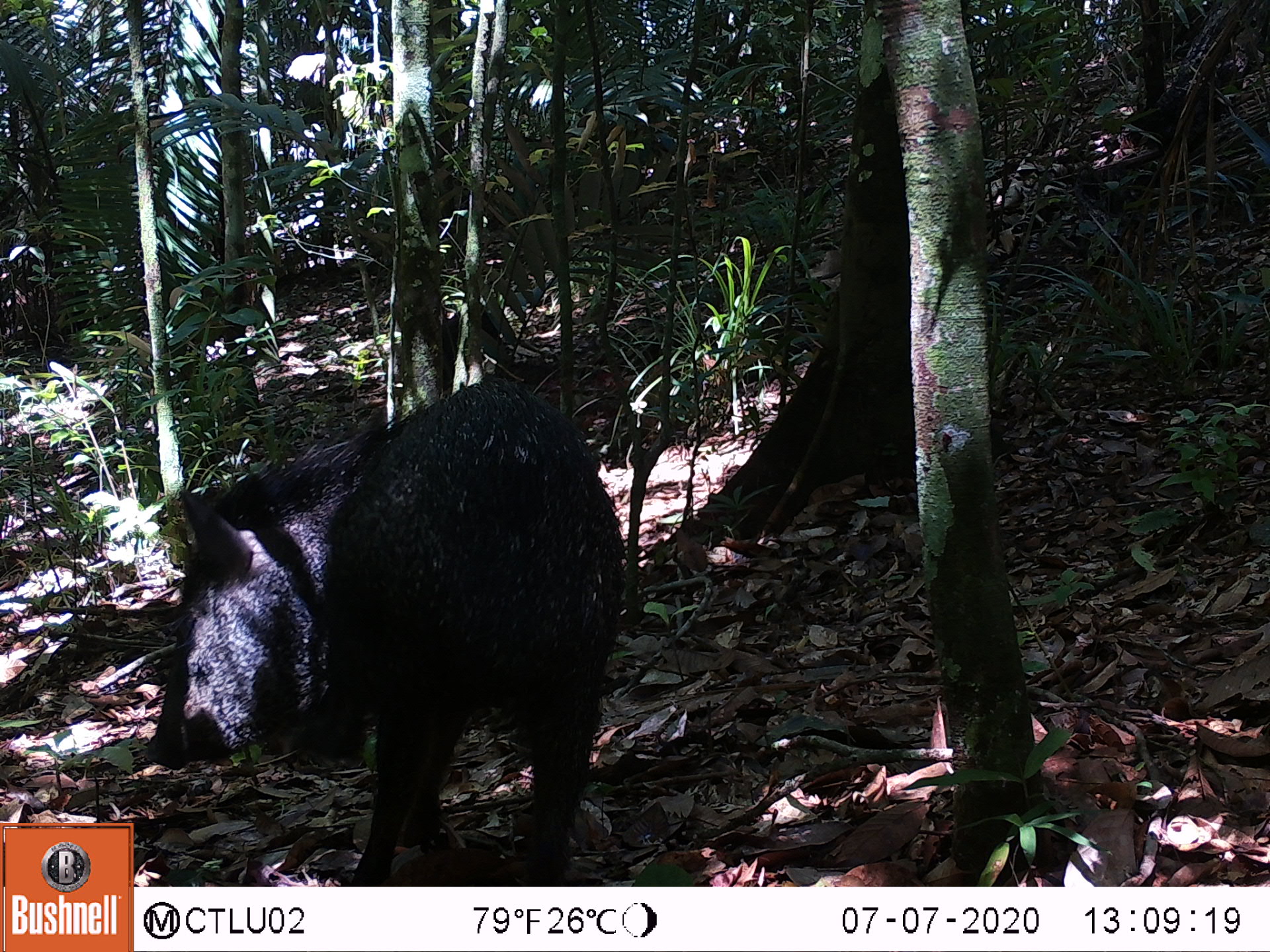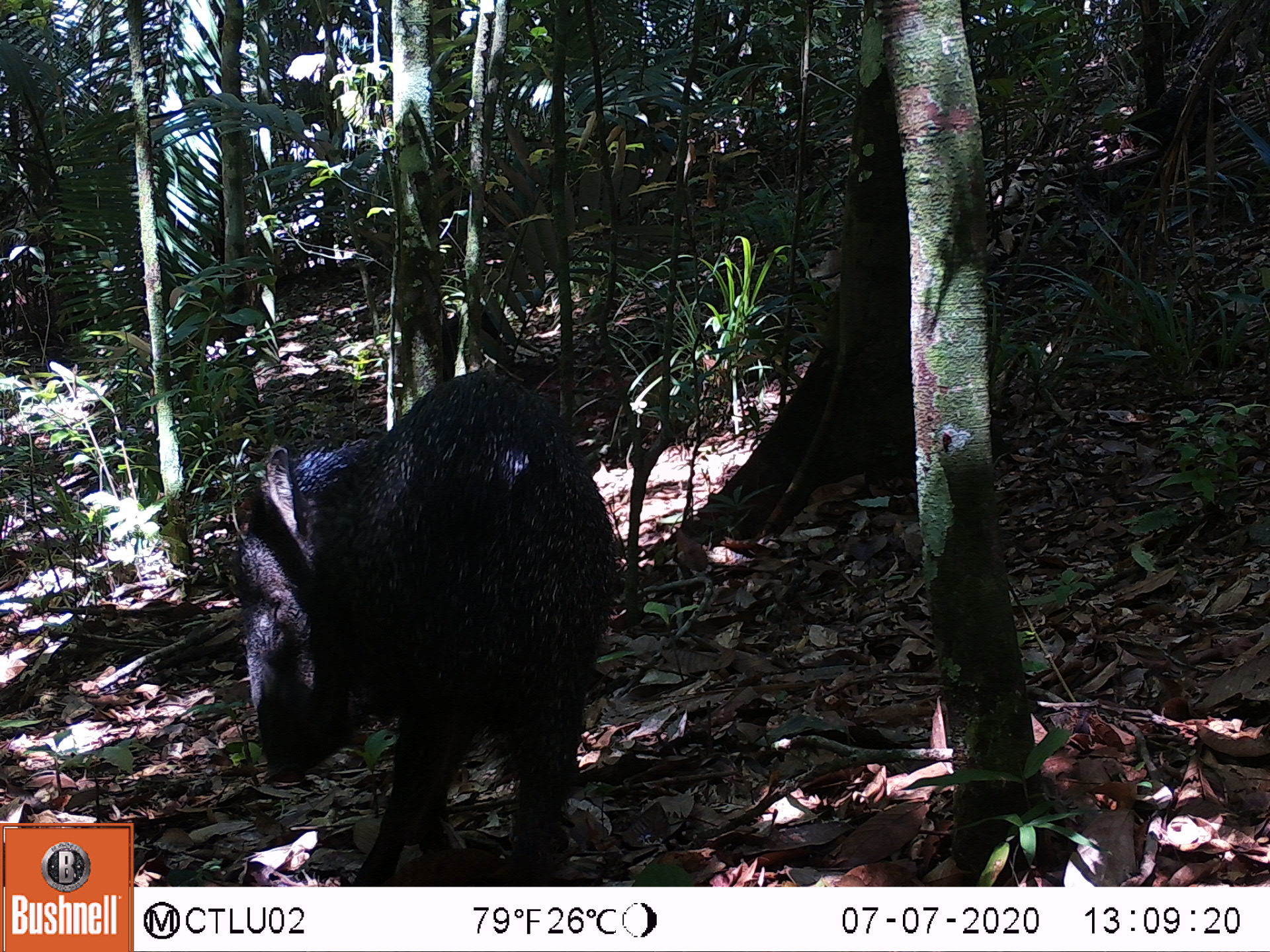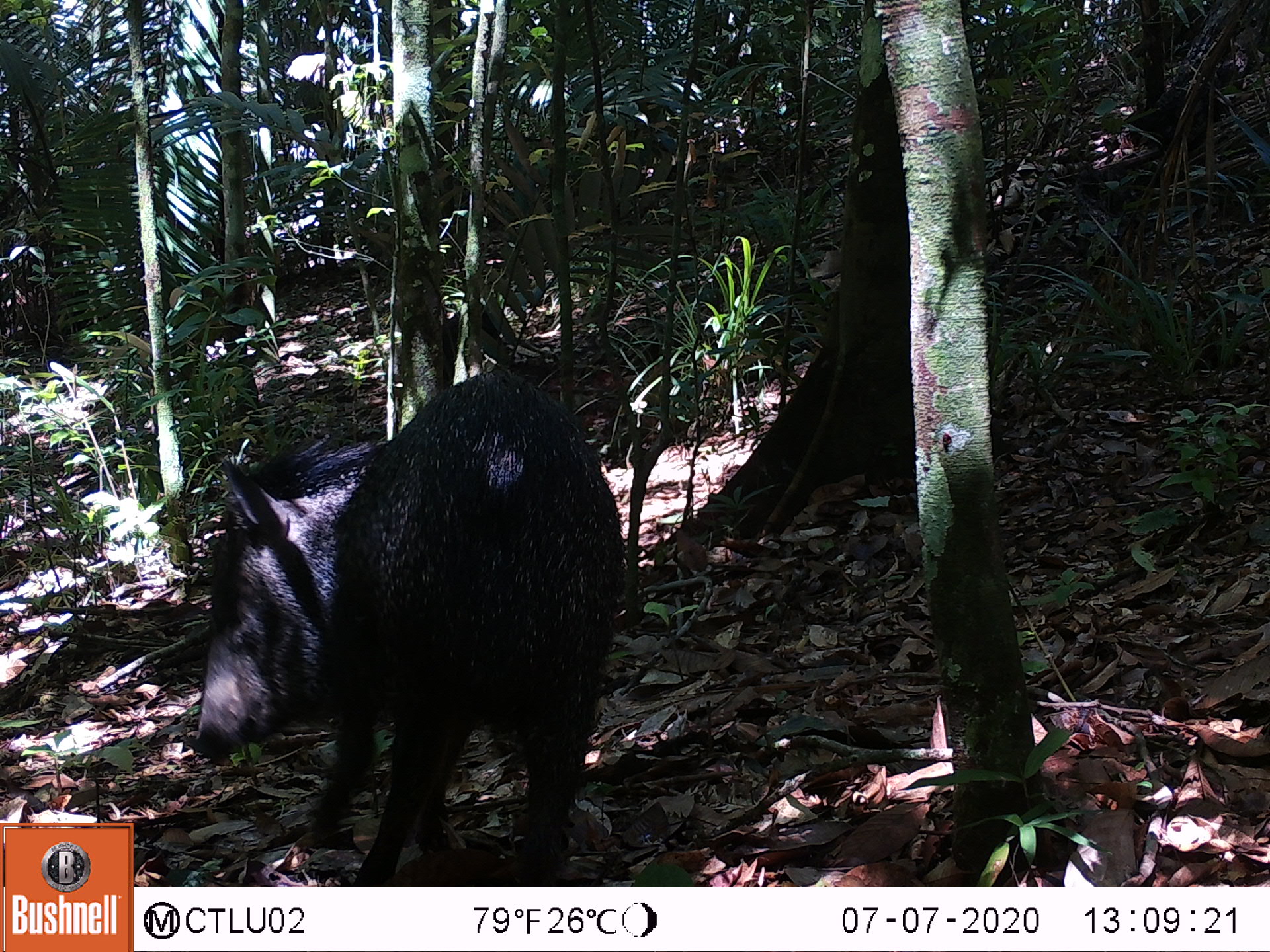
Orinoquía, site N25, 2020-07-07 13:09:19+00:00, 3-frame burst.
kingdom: Animalia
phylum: Chordata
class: Mammalia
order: Artiodactyla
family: Tayassuidae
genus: Pecari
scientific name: Pecari tajacu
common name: collared peccary